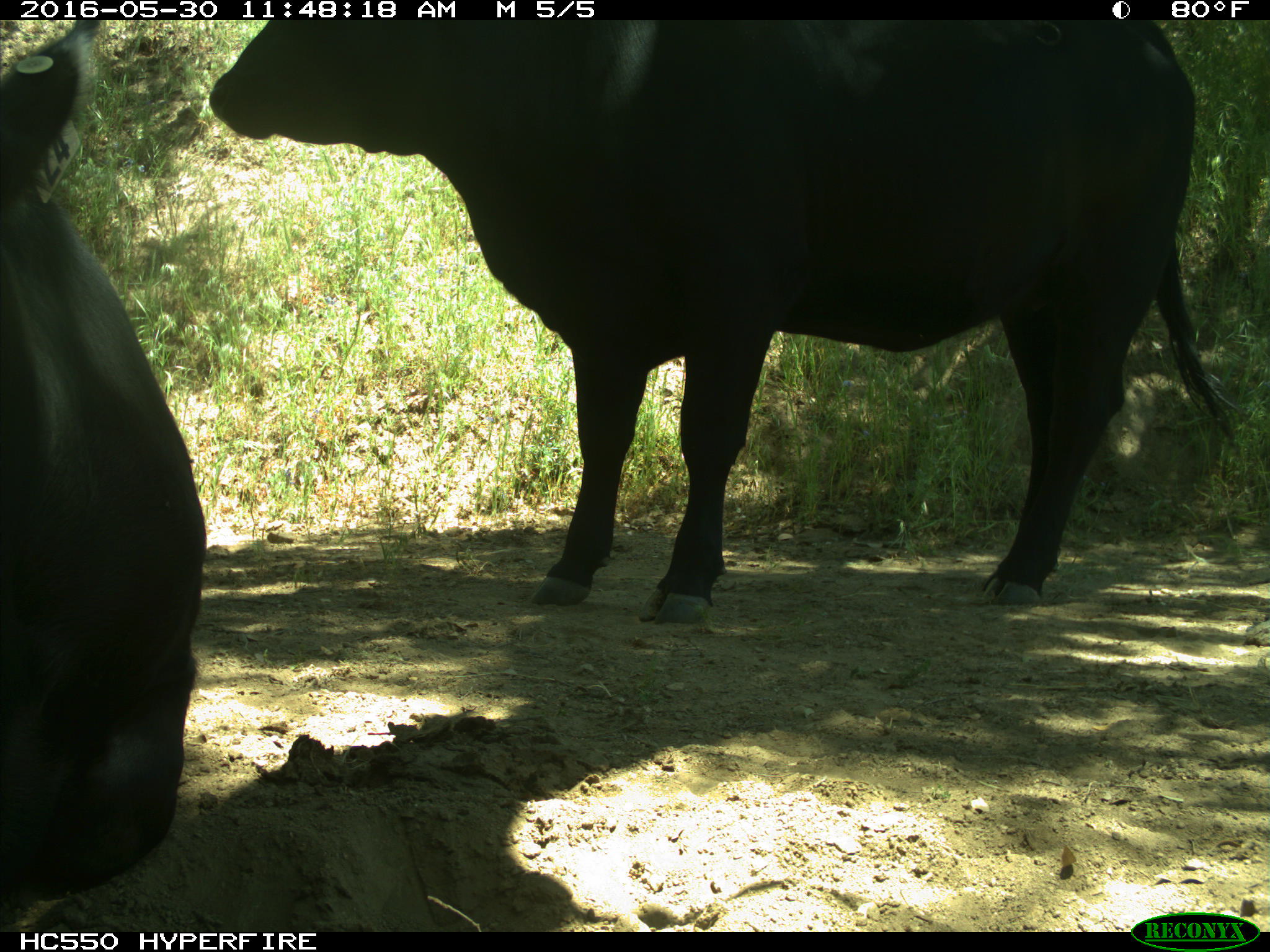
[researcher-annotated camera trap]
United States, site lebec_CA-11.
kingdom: Animalia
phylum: Chordata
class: Mammalia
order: Artiodactyla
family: Bovidae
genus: Bos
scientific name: Bos taurus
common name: domestic cow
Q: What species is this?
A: Bos taurus (domestic cow).